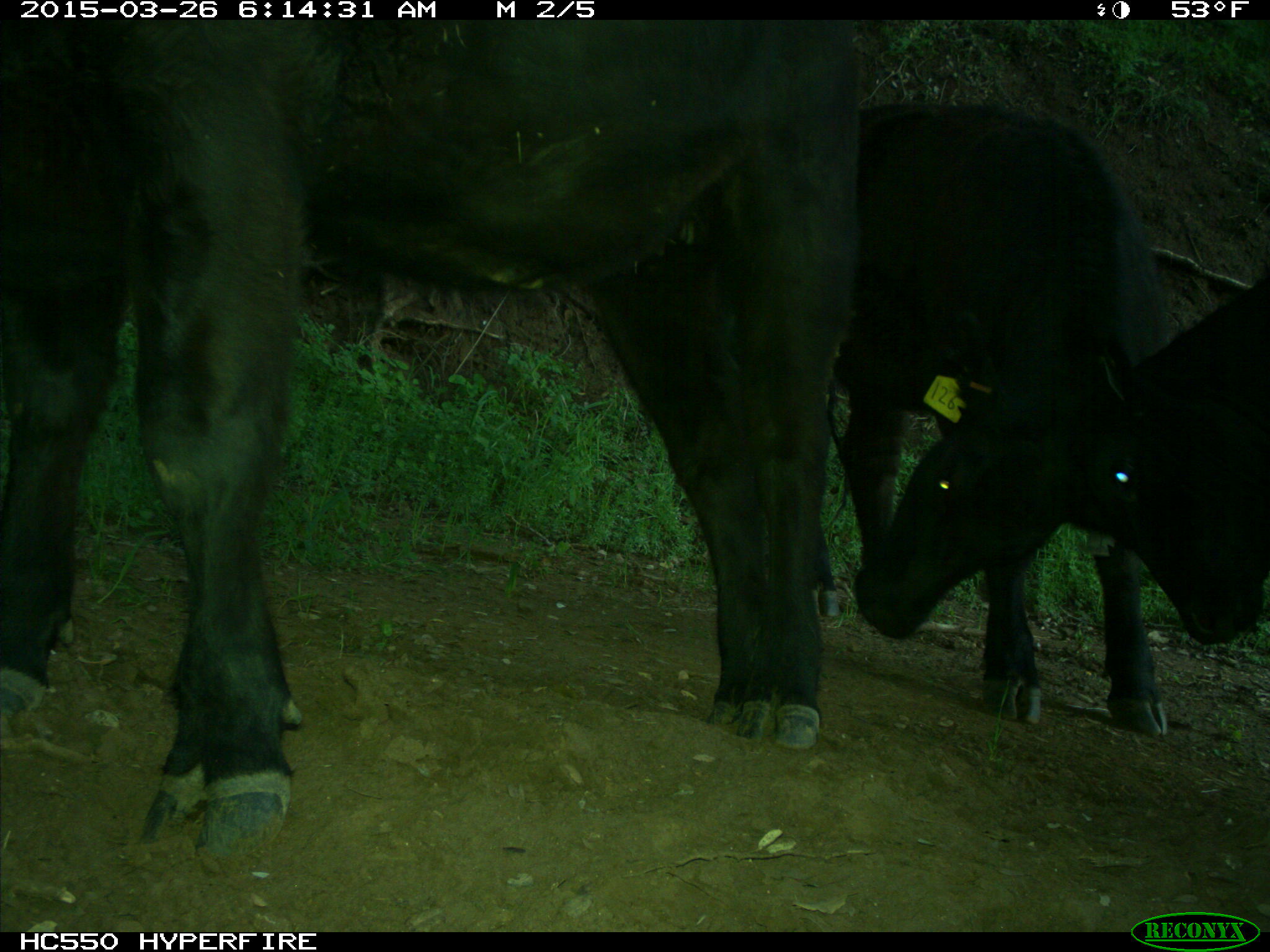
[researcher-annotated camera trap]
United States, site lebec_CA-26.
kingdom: Animalia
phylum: Chordata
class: Mammalia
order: Artiodactyla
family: Bovidae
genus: Bos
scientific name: Bos taurus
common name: domestic cow